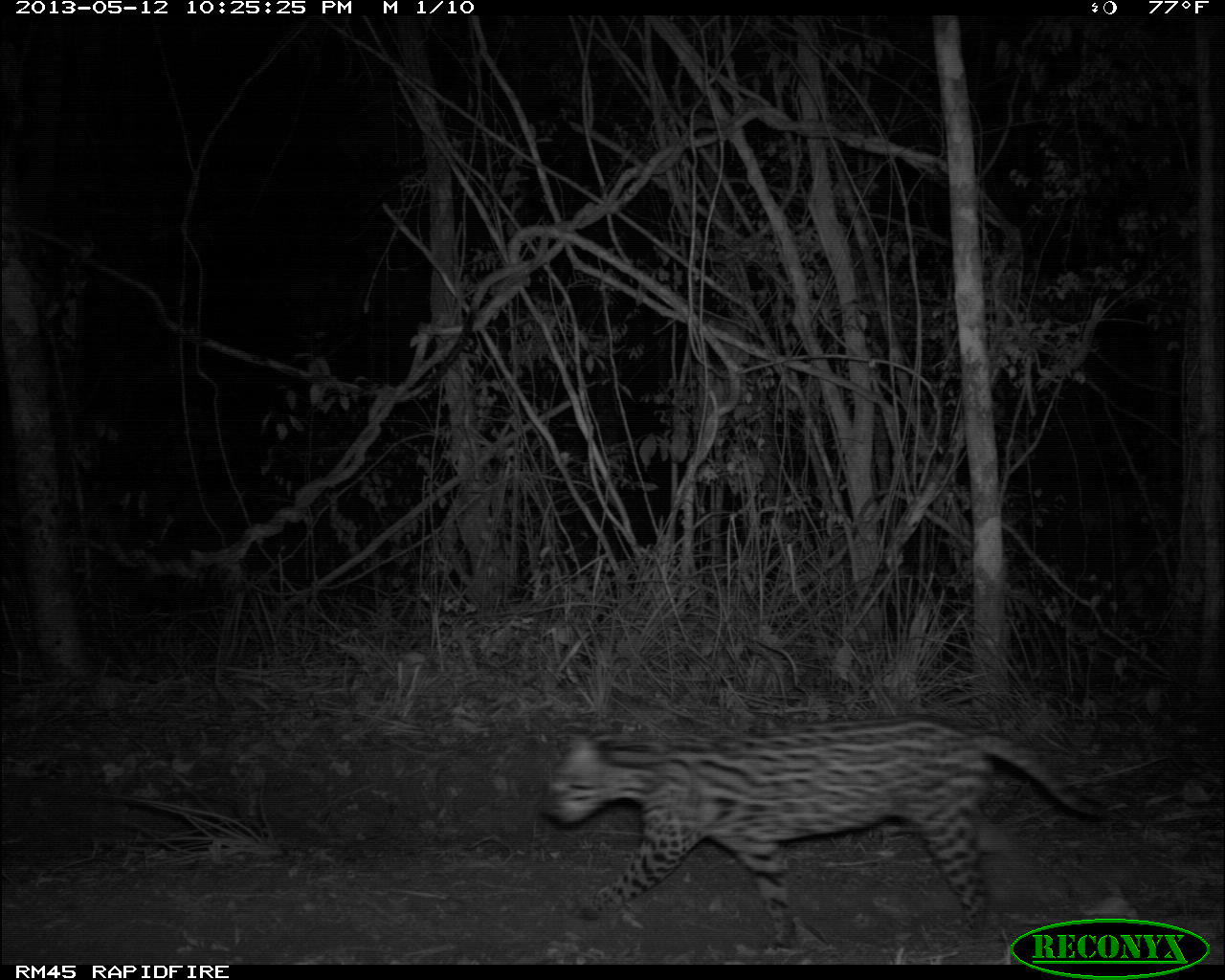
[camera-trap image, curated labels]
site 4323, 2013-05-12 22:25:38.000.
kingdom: Animalia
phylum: Chordata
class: Mammalia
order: Carnivora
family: Felidae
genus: Leopardus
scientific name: Leopardus pardalis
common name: ocelot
Leopardus pardalis (ocelot), count 1, sex female.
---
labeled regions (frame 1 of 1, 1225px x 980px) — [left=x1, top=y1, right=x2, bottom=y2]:
leopardus pardalis: [left=536, top=718, right=1110, bottom=951]